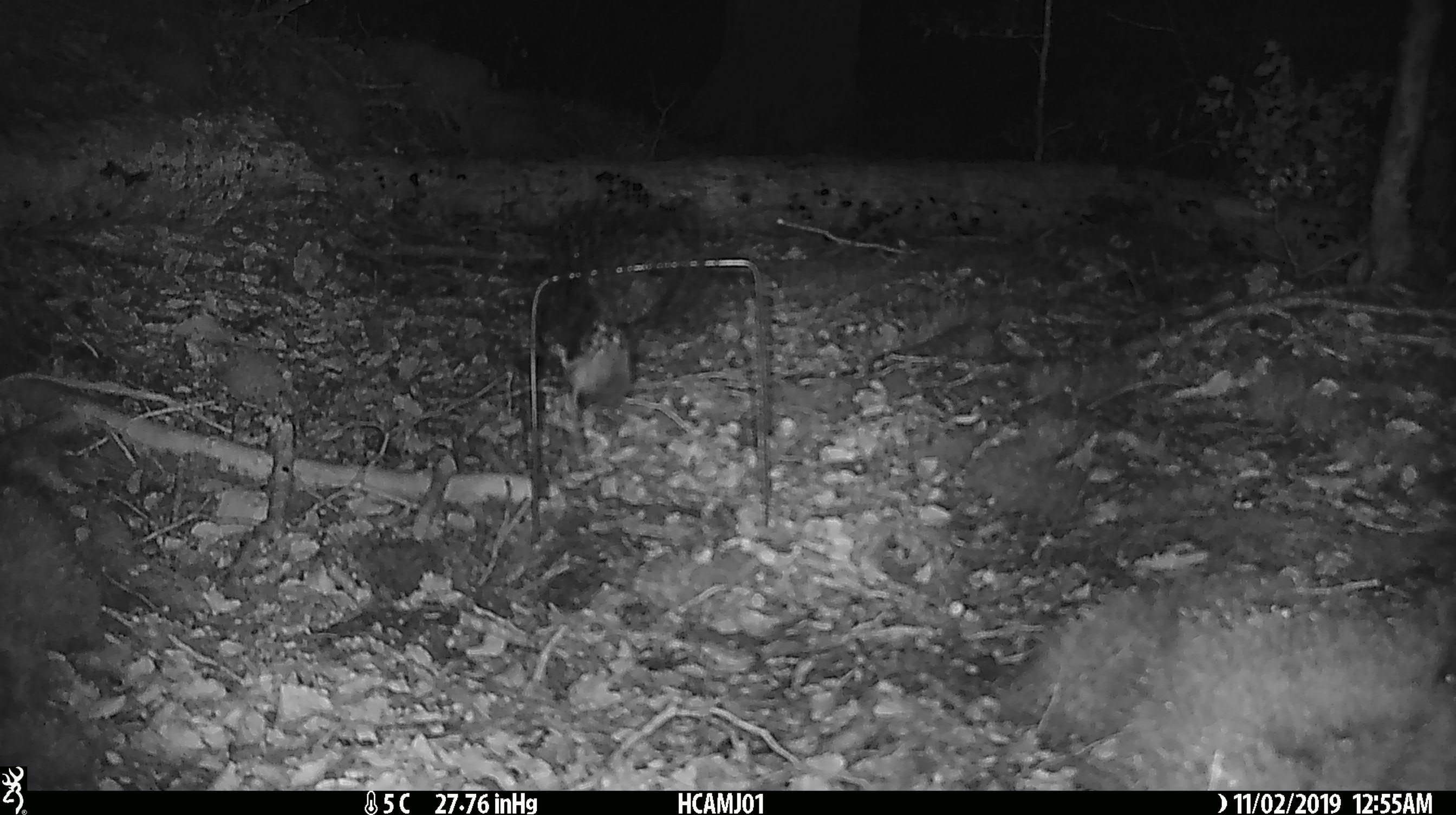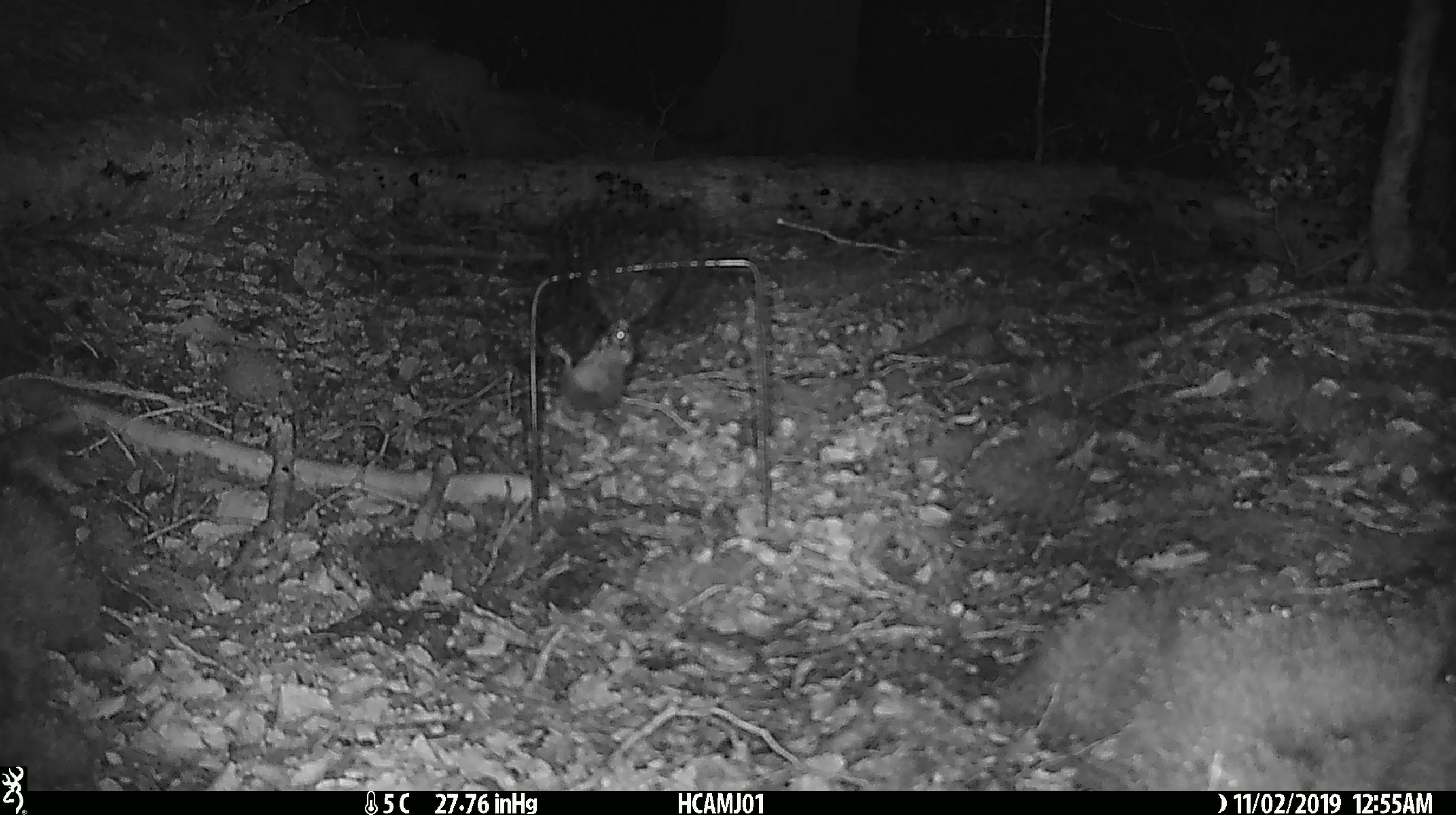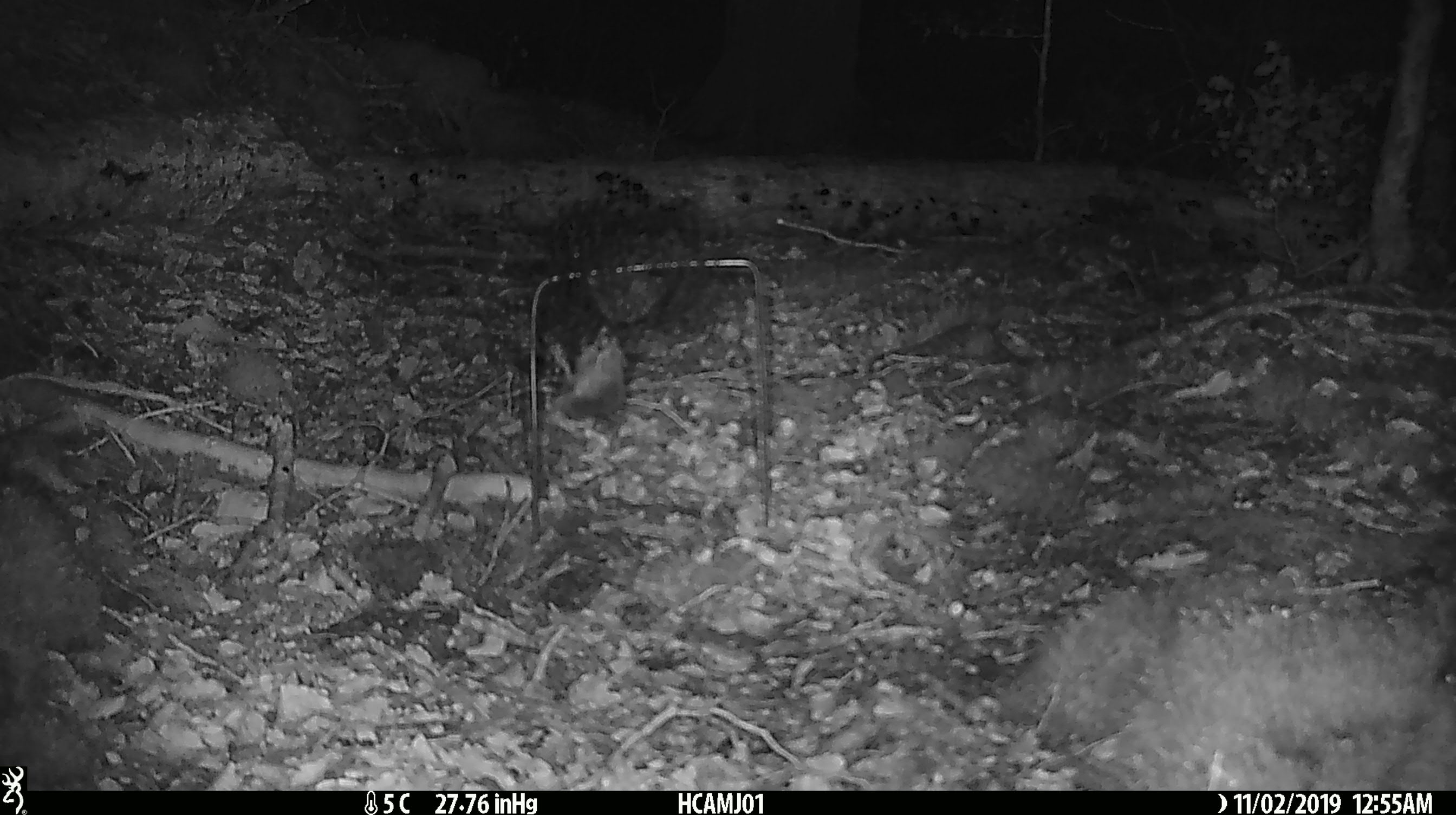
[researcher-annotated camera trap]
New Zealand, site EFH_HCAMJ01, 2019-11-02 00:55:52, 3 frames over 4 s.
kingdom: Animalia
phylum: Chordata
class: Mammalia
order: Rodentia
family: Muridae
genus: Mus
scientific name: Mus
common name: mouse